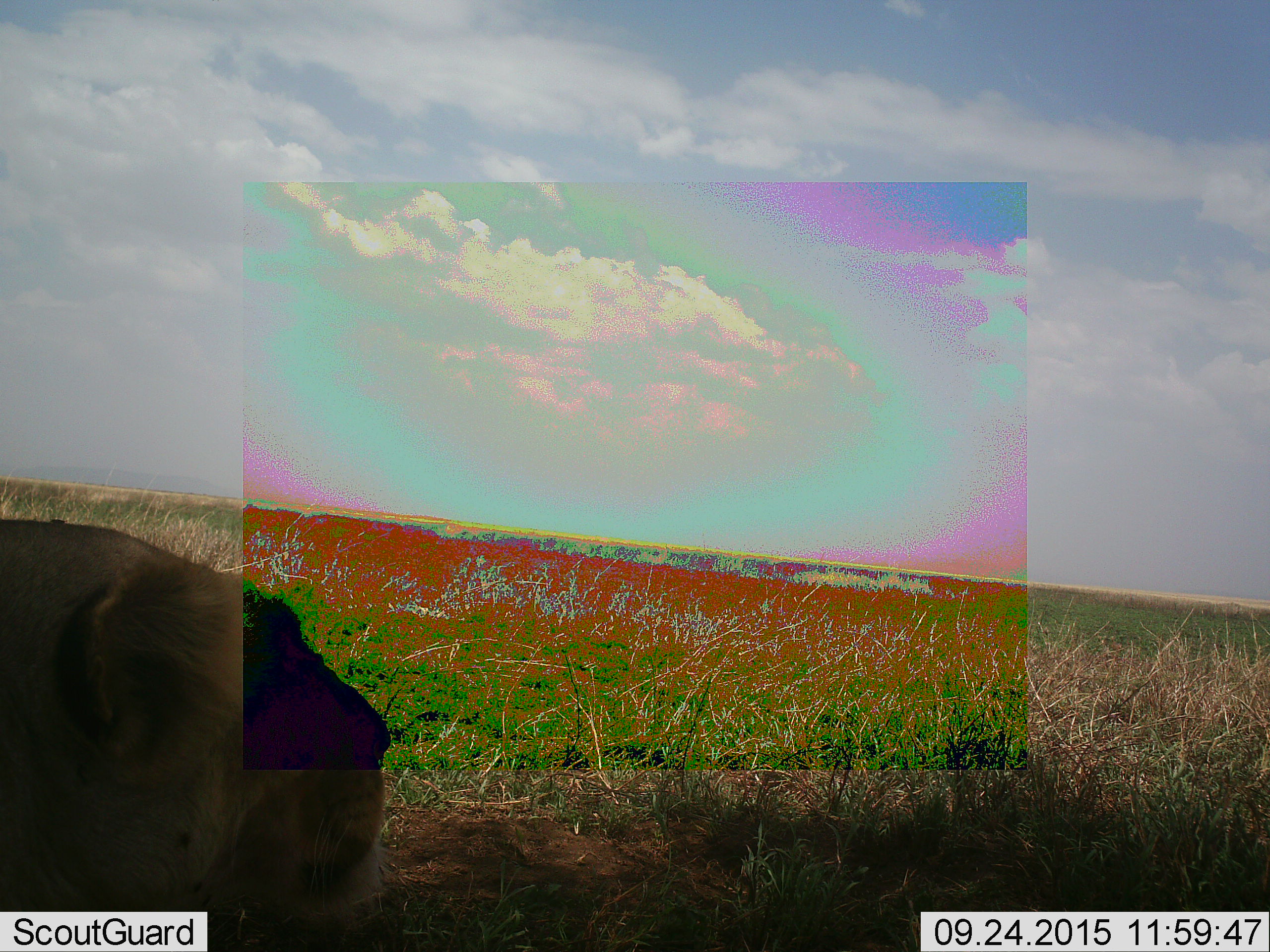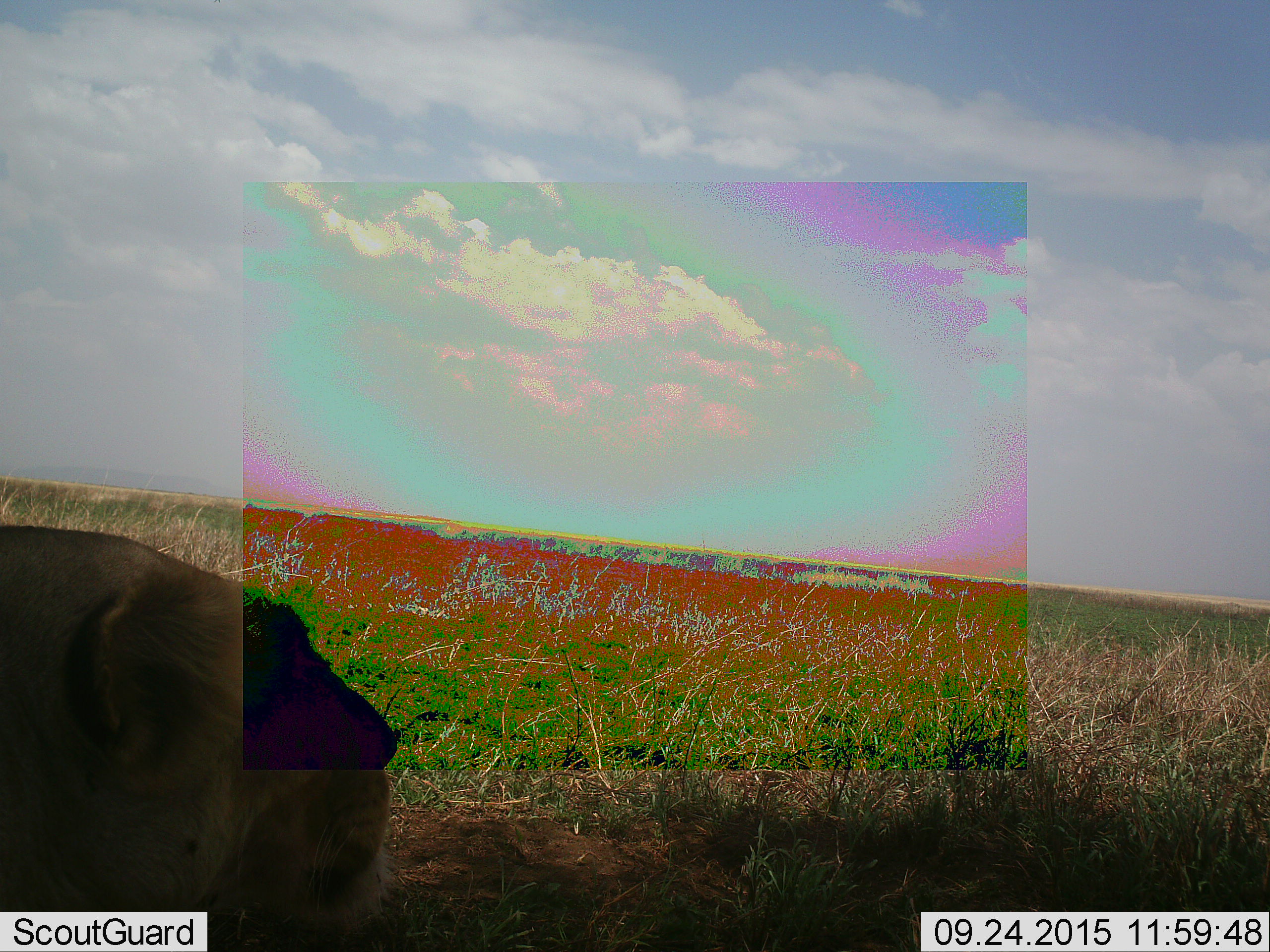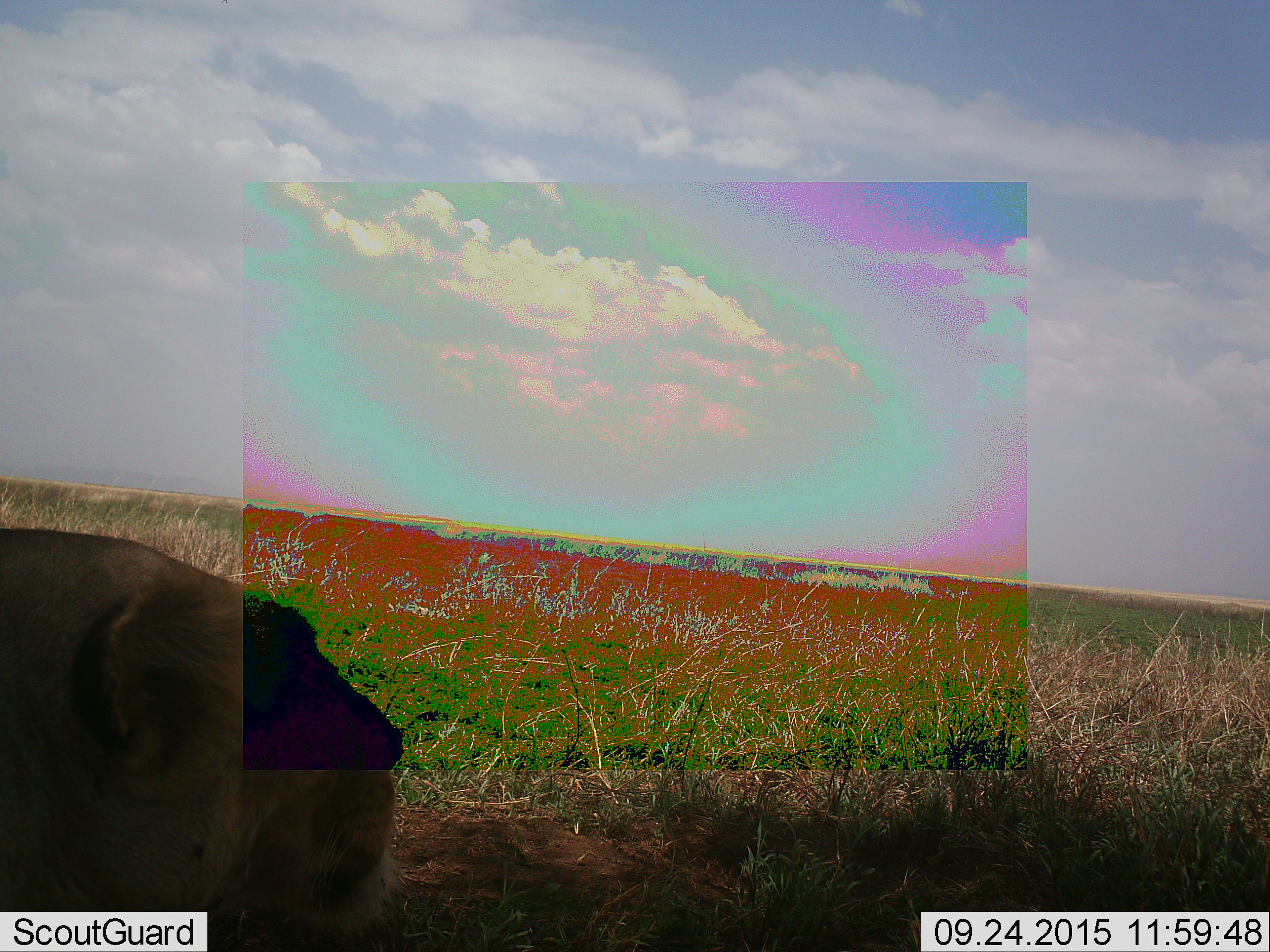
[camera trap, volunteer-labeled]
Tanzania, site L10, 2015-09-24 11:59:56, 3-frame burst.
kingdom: Animalia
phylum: Chordata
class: Mammalia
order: Carnivora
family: Felidae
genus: Panthera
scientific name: Panthera leo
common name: lion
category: lionfemale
Lionfemale (lion) (Panthera leo), count 1. Behavior (volunteer vote fractions): standing 25%, resting 75%, moving 12%, interacting 0%. Young present (vote fraction): 0%. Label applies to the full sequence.